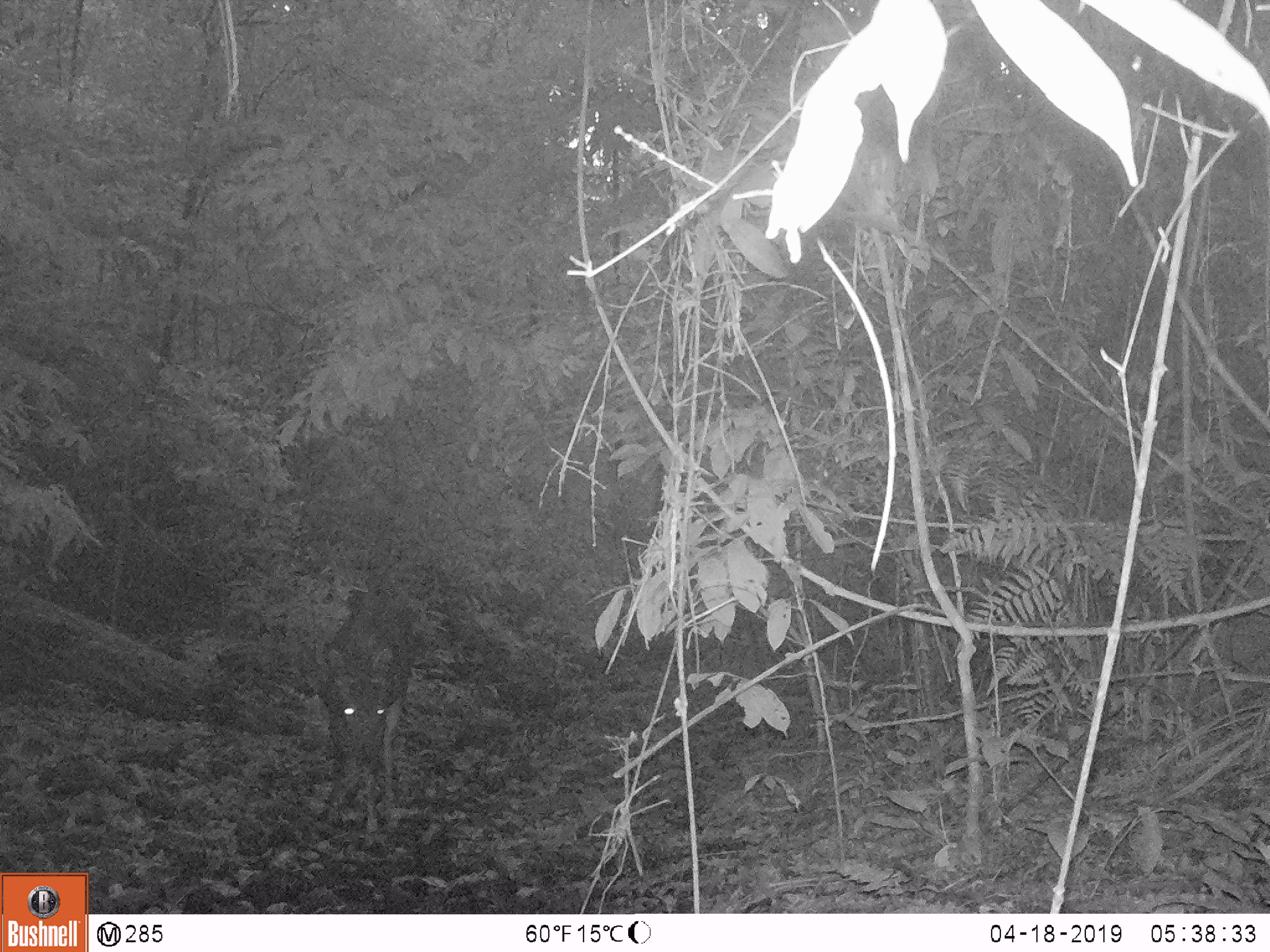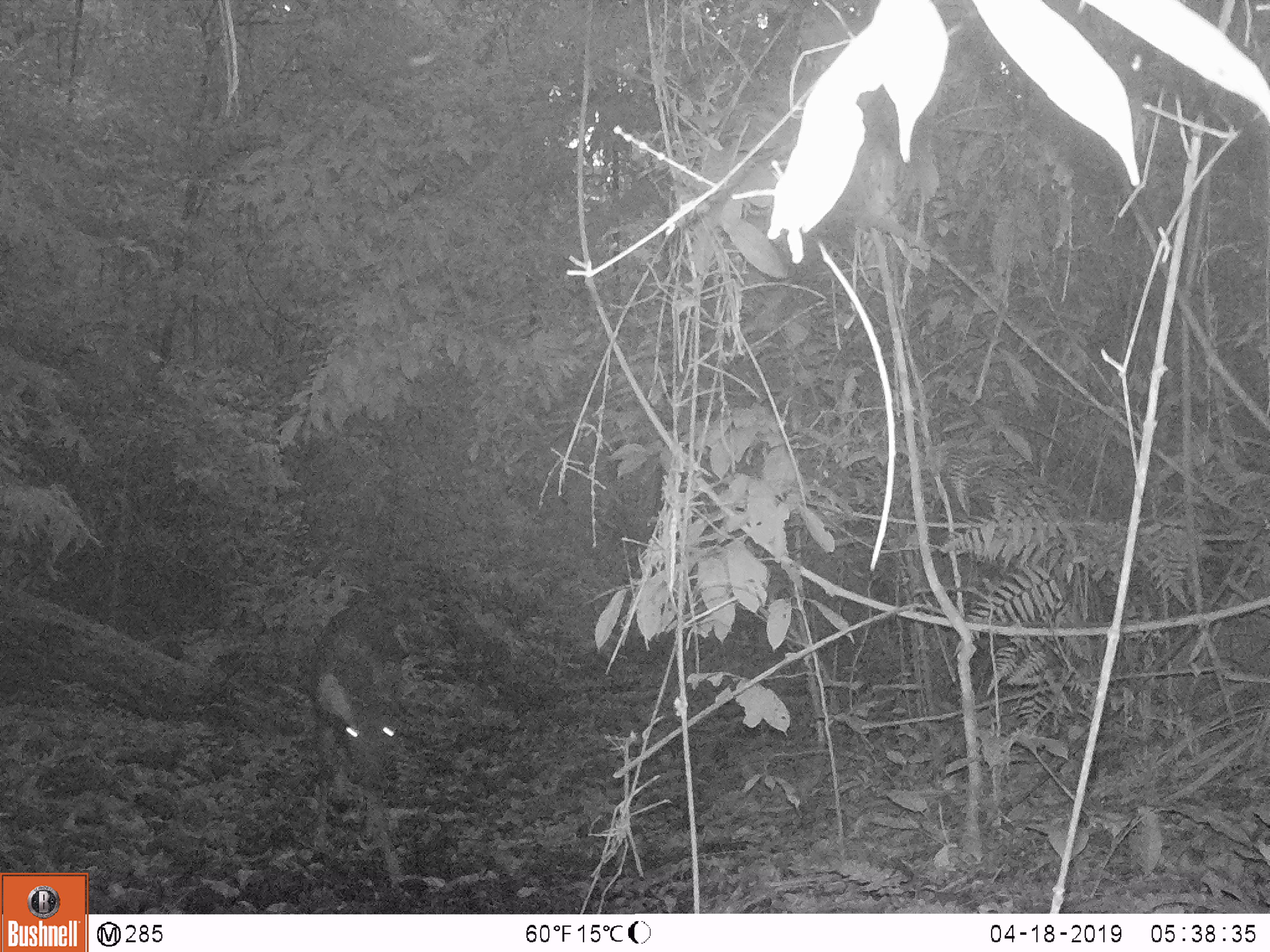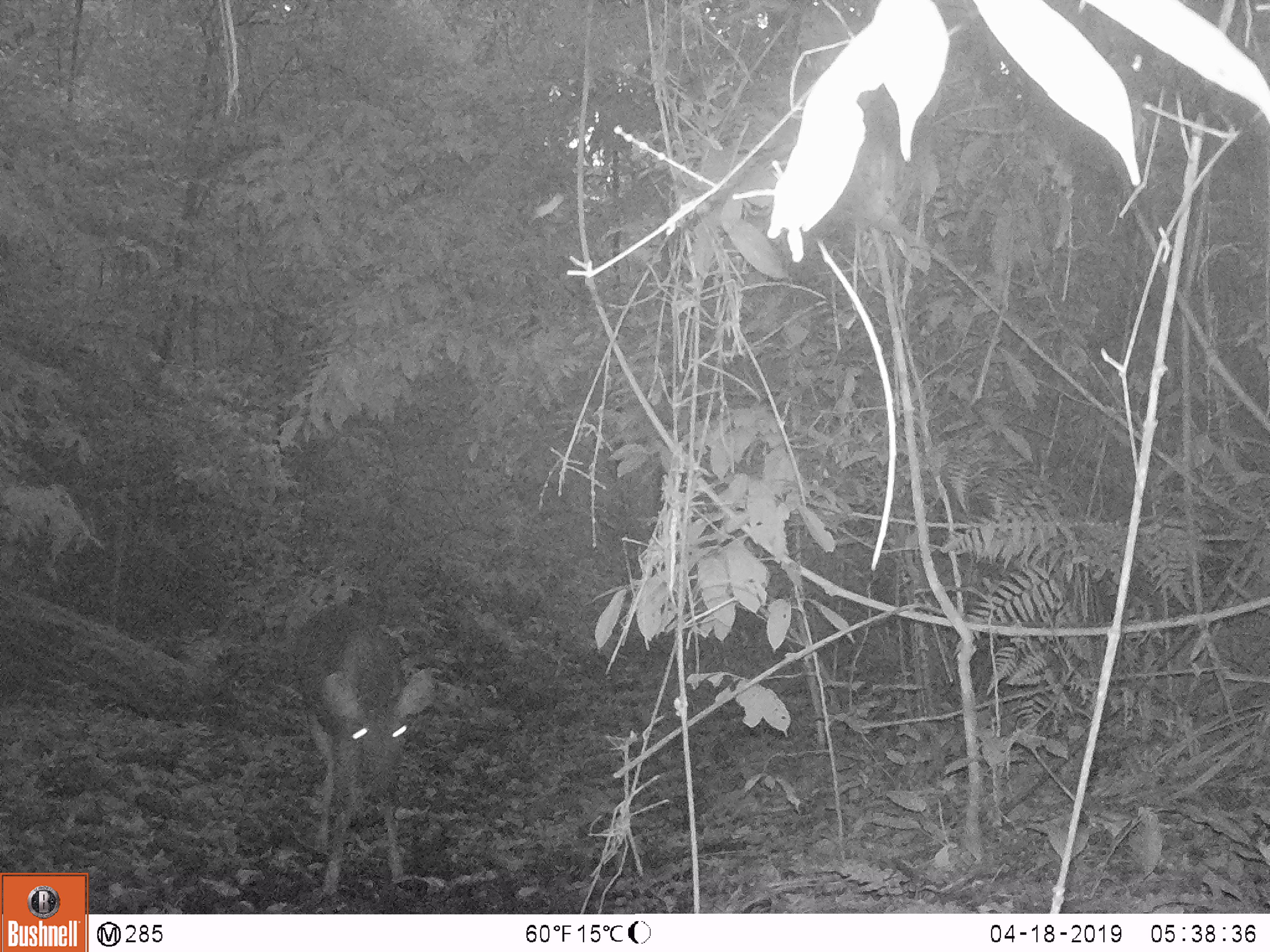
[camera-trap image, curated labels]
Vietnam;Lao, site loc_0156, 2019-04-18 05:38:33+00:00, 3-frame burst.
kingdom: Animalia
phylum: Chordata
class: Mammalia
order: Artiodactyla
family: Cervidae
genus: Rusa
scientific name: Rusa unicolor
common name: sambar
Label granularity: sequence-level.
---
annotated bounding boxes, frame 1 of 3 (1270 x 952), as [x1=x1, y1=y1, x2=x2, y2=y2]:
sambar: [x1=313, y1=615, x2=410, y2=850]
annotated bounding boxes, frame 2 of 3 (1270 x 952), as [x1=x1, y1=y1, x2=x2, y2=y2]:
sambar: [x1=311, y1=601, x2=409, y2=885]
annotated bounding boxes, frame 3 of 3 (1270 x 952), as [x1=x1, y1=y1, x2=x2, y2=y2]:
sambar: [x1=294, y1=602, x2=435, y2=902]